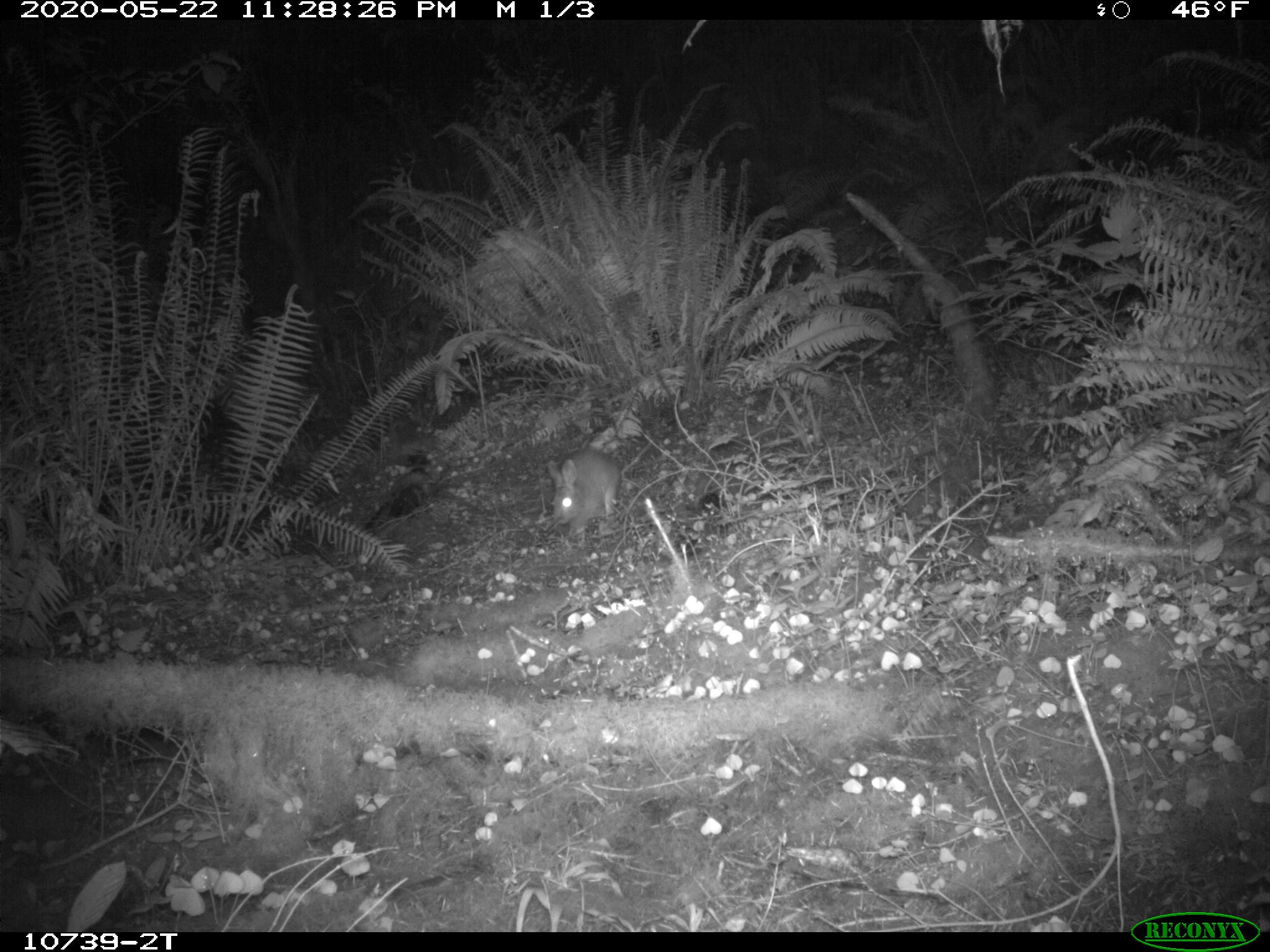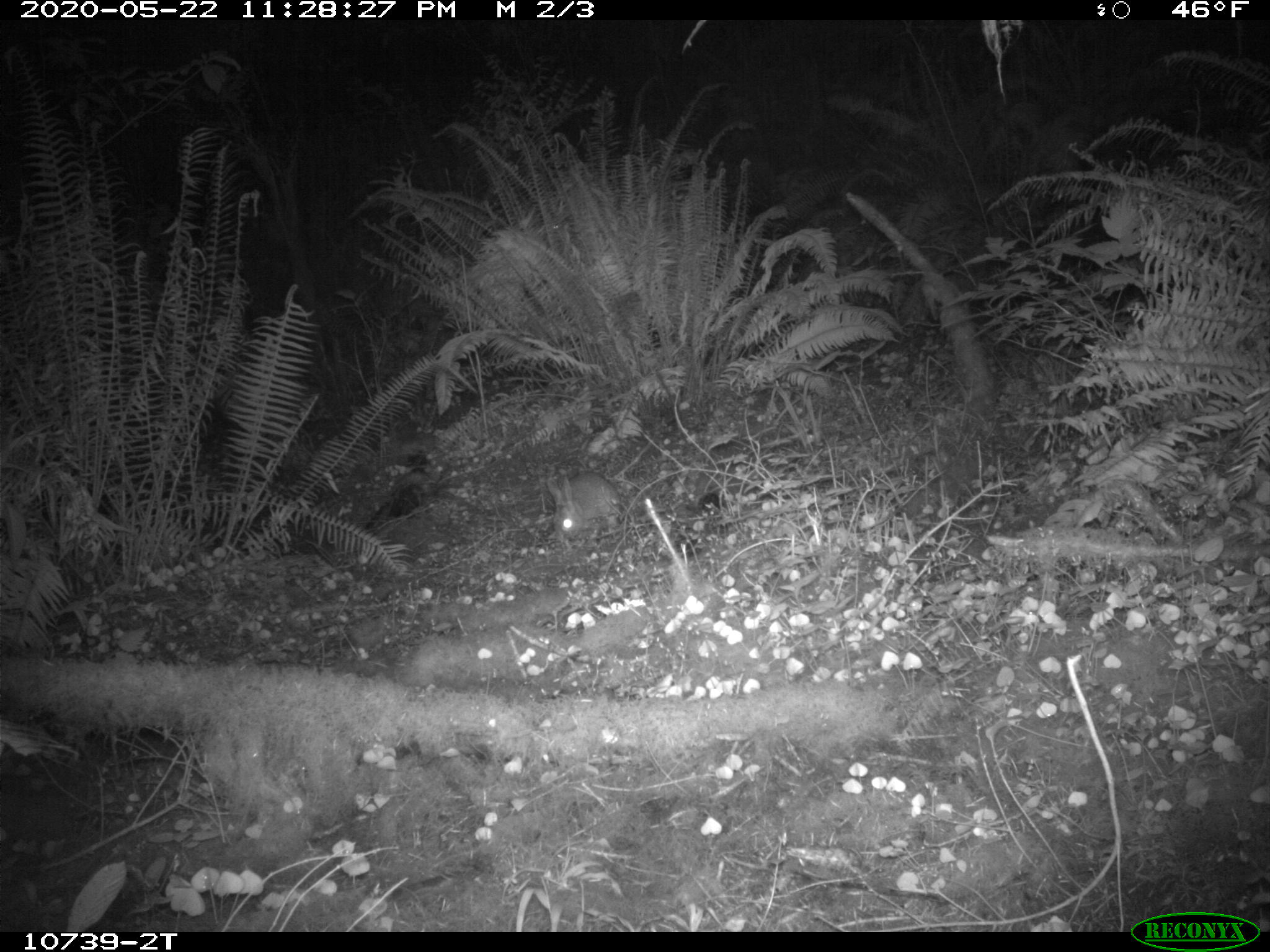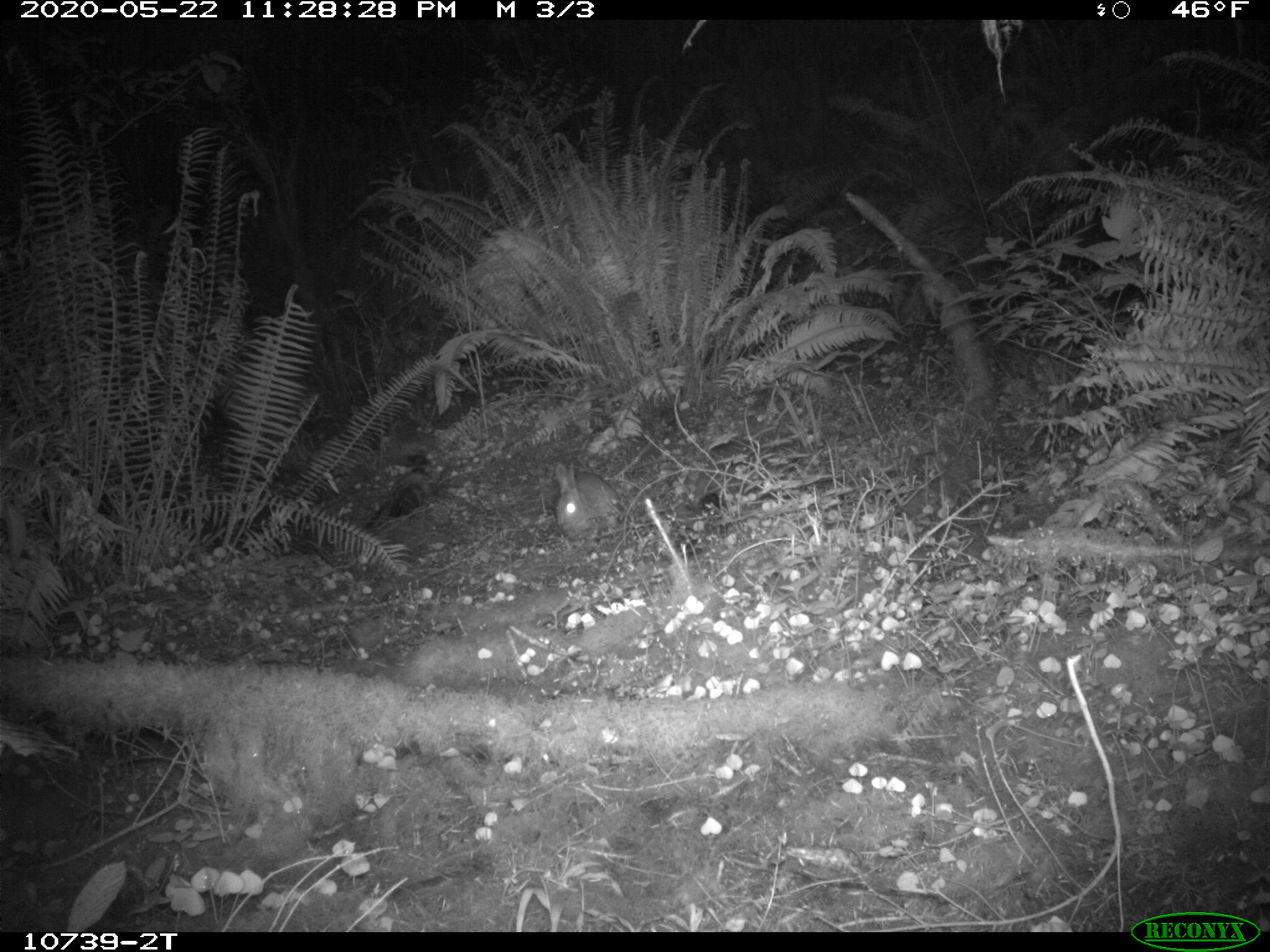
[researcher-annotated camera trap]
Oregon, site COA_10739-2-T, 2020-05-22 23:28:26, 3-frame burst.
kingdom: Animalia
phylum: Chordata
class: Mammalia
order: Lagomorpha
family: Leporidae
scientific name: Leporidae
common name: hares and rabbits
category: leporidae family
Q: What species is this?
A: Leporidae family (hares and rabbits) (Leporidae).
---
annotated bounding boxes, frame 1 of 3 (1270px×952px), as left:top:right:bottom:
leporidae family: 544:445:622:549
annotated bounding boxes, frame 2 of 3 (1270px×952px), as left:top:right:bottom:
leporidae family: 549:465:624:543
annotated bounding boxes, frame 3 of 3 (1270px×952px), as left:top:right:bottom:
leporidae family: 555:452:622:550